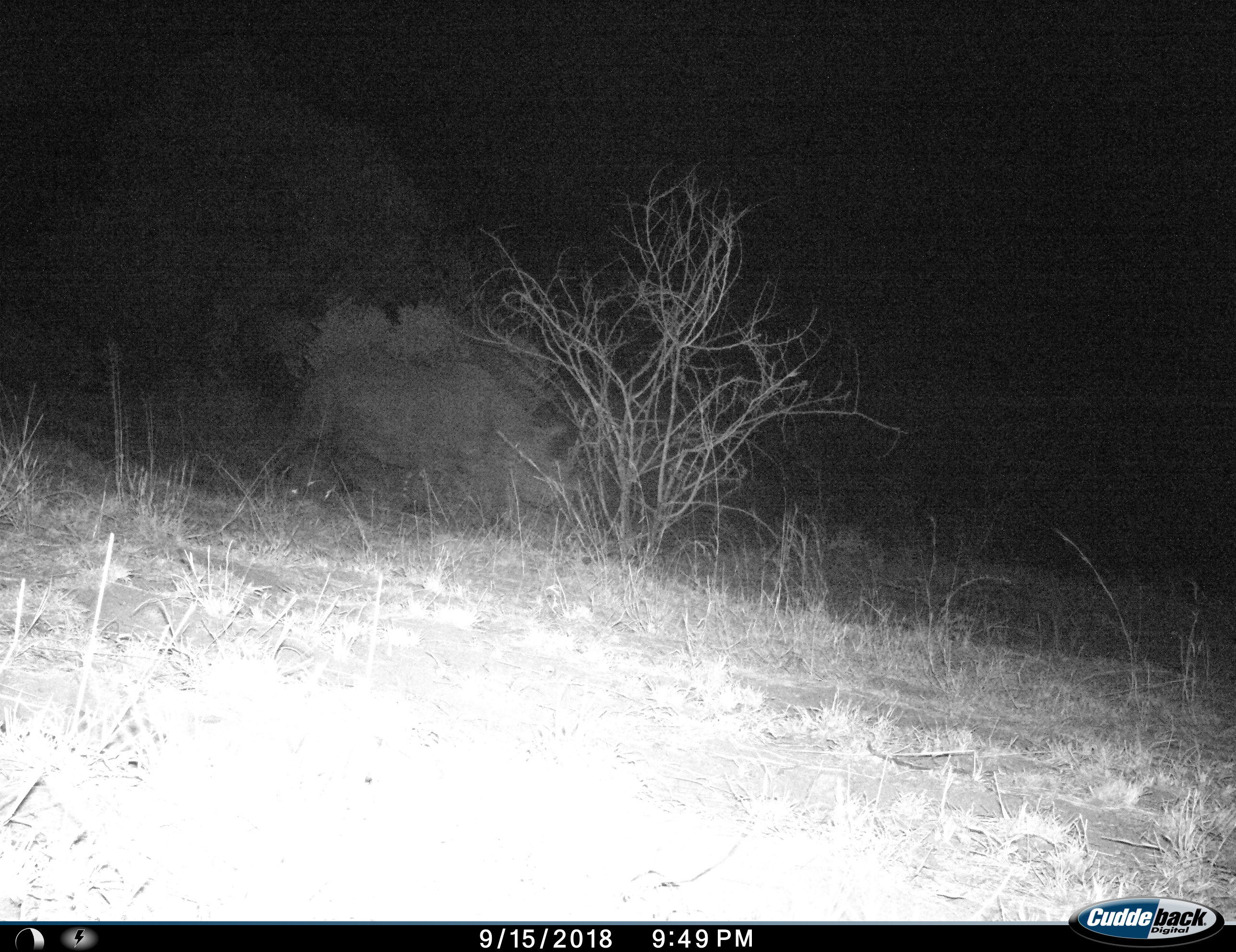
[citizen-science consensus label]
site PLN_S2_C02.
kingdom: Animalia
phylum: Chordata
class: Mammalia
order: Perissodactyla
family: Rhinocerotidae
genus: Diceros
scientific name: Diceros bicornis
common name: black rhinoceros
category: rhinocerosblack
Rhinocerosblack (black rhinoceros) (Diceros bicornis), count 1. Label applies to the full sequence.